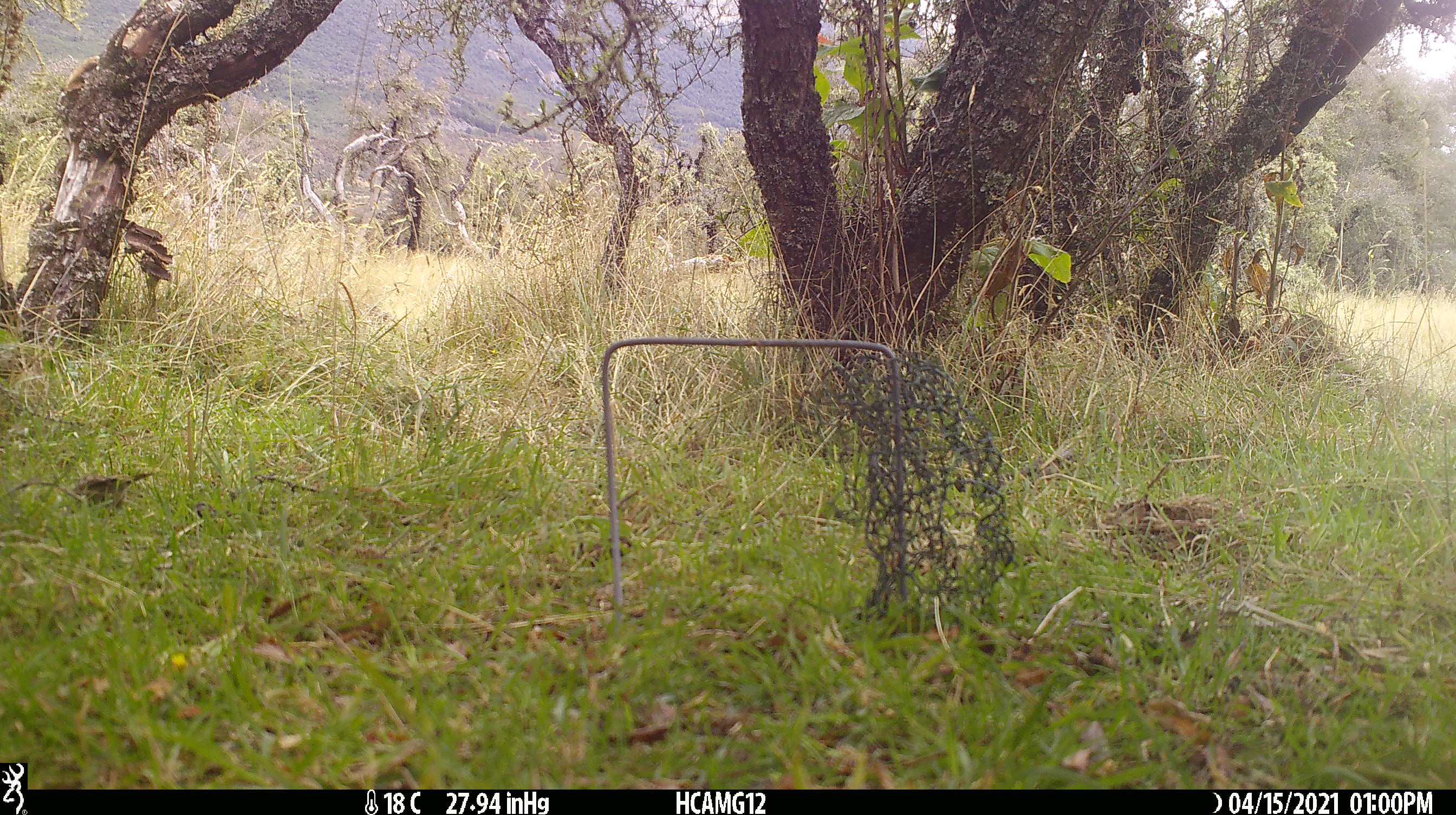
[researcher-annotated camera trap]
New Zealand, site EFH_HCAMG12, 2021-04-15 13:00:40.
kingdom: Animalia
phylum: Chordata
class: Aves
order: Passeriformes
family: Prunellidae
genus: Prunella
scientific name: Prunella modularis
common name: dunnock